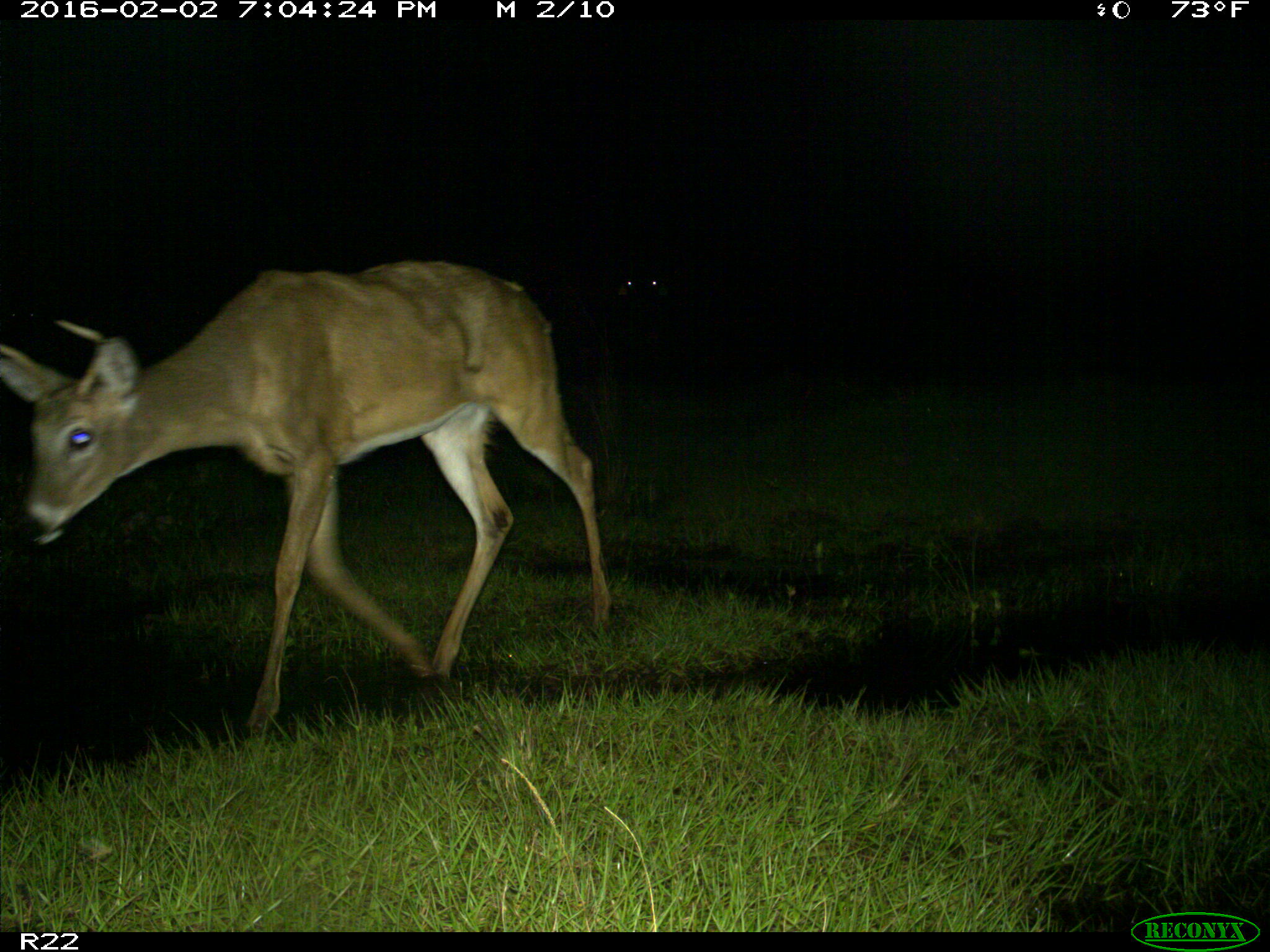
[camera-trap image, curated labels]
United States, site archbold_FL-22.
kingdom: Animalia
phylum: Chordata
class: Mammalia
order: Artiodactyla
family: Cervidae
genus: Odocoileus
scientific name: Odocoileus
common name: deer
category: unidentified deer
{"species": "unidentified deer (deer) (Odocoileus)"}